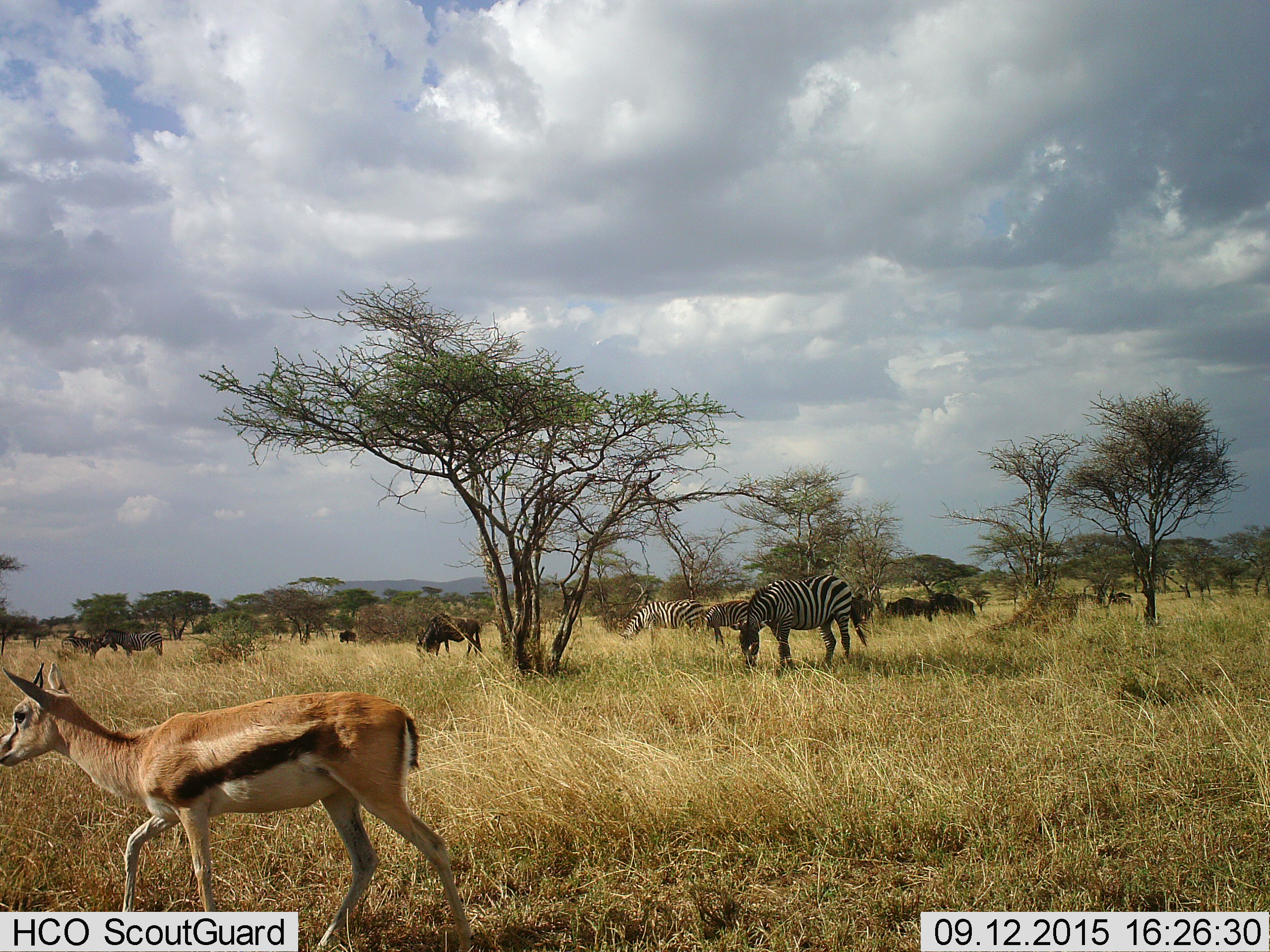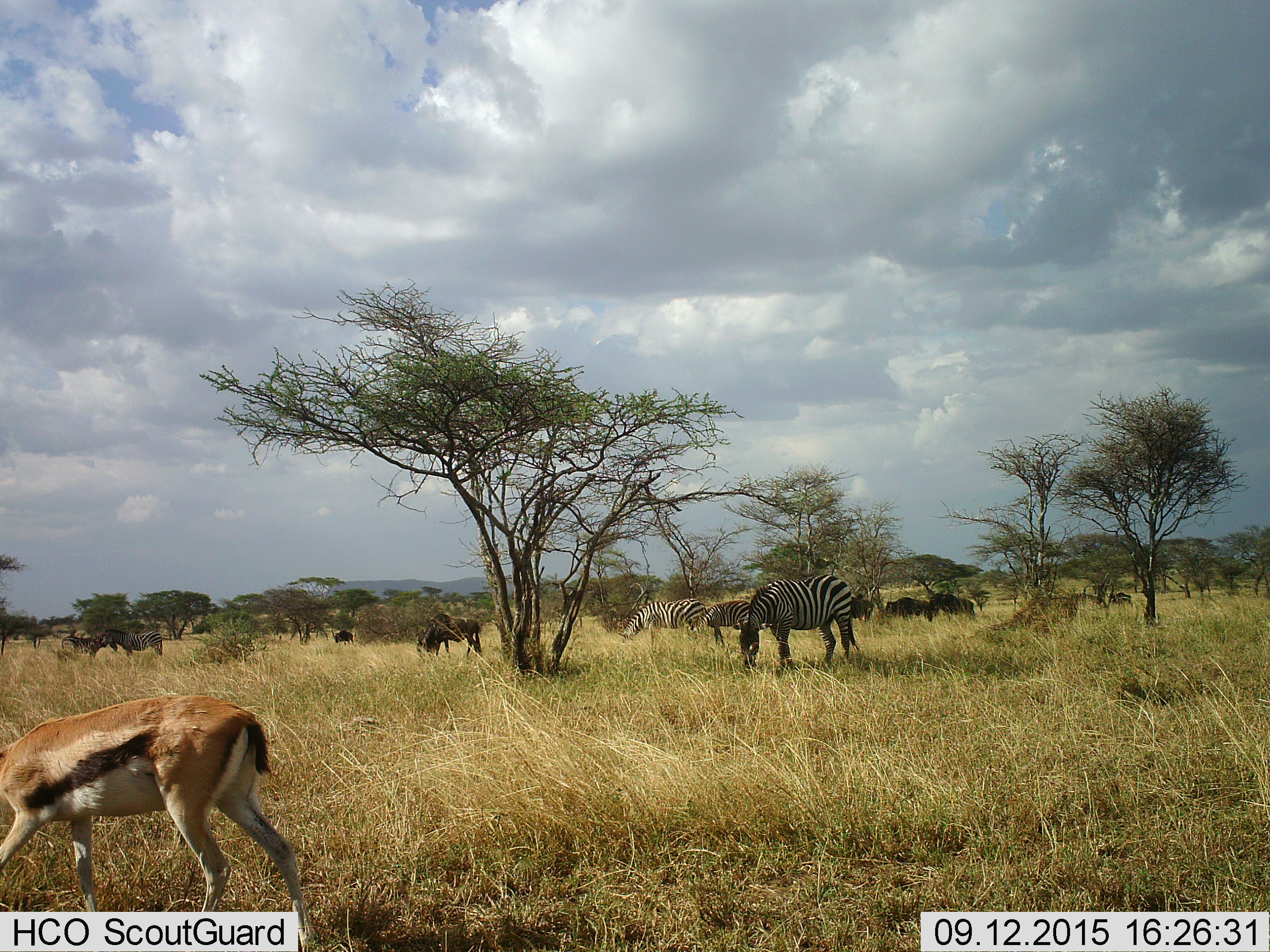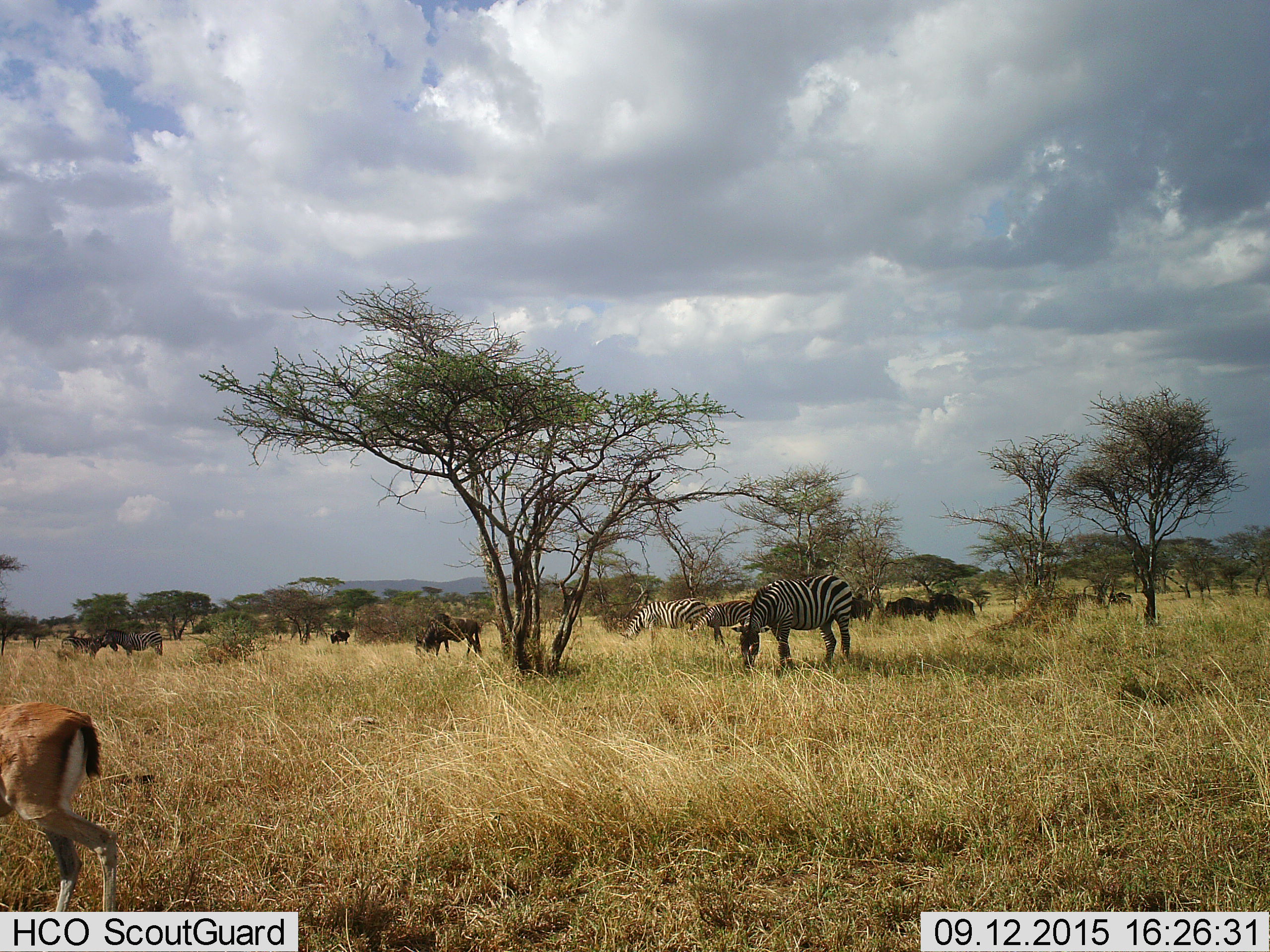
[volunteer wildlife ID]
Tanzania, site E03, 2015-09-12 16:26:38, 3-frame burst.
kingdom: Animalia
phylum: Chordata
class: Mammalia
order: Artiodactyla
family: Bovidae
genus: Eudorcas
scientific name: Eudorcas thomsonii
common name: thomson's gazelle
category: gazellethomsons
Gazellethomsons (thomson's gazelle) (Eudorcas thomsonii), count 1. Behavior (volunteer vote fractions): standing 6%, resting 0%, moving 100%, interacting 0%. Young present (vote fraction): 0%. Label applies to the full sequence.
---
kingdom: Animalia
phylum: Chordata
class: Mammalia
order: Artiodactyla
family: Bovidae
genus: Connochaetes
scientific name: Connochaetes taurinus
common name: blue wildebeest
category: wildebeest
Wildebeest (blue wildebeest) (Connochaetes taurinus), count 5. Behavior (volunteer vote fractions): standing 44%, resting 0%, moving 56%, interacting 0%. Young present (vote fraction): 6%. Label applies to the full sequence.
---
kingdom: Animalia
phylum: Chordata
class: Mammalia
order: Perissodactyla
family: Equidae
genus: Equus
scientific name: Equus quagga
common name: plains zebra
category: zebra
Zebra (plains zebra) (Equus quagga), count 5. Behavior (volunteer vote fractions): standing 41%, resting 0%, moving 12%, interacting 6%. Young present (vote fraction): 24%. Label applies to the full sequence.